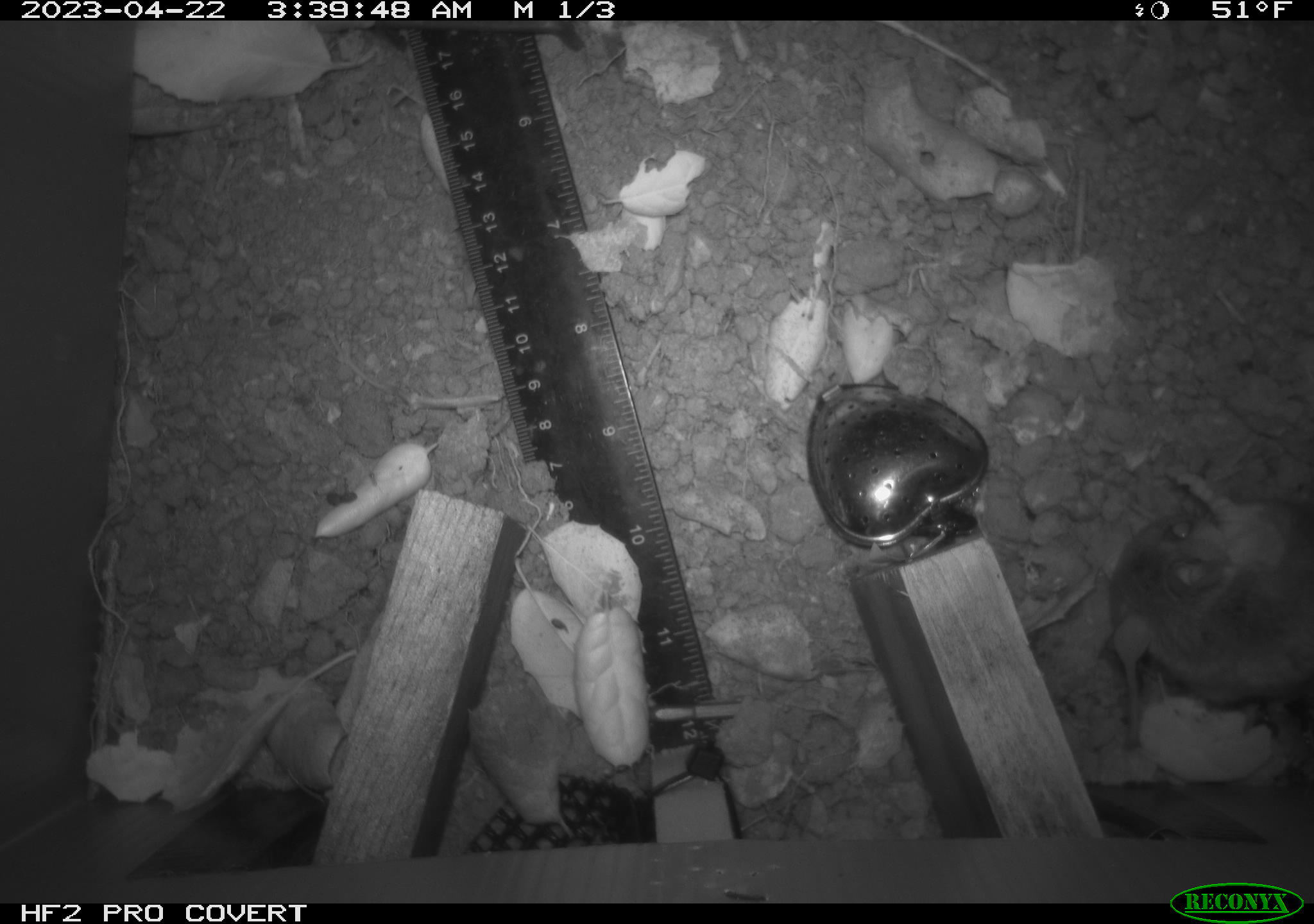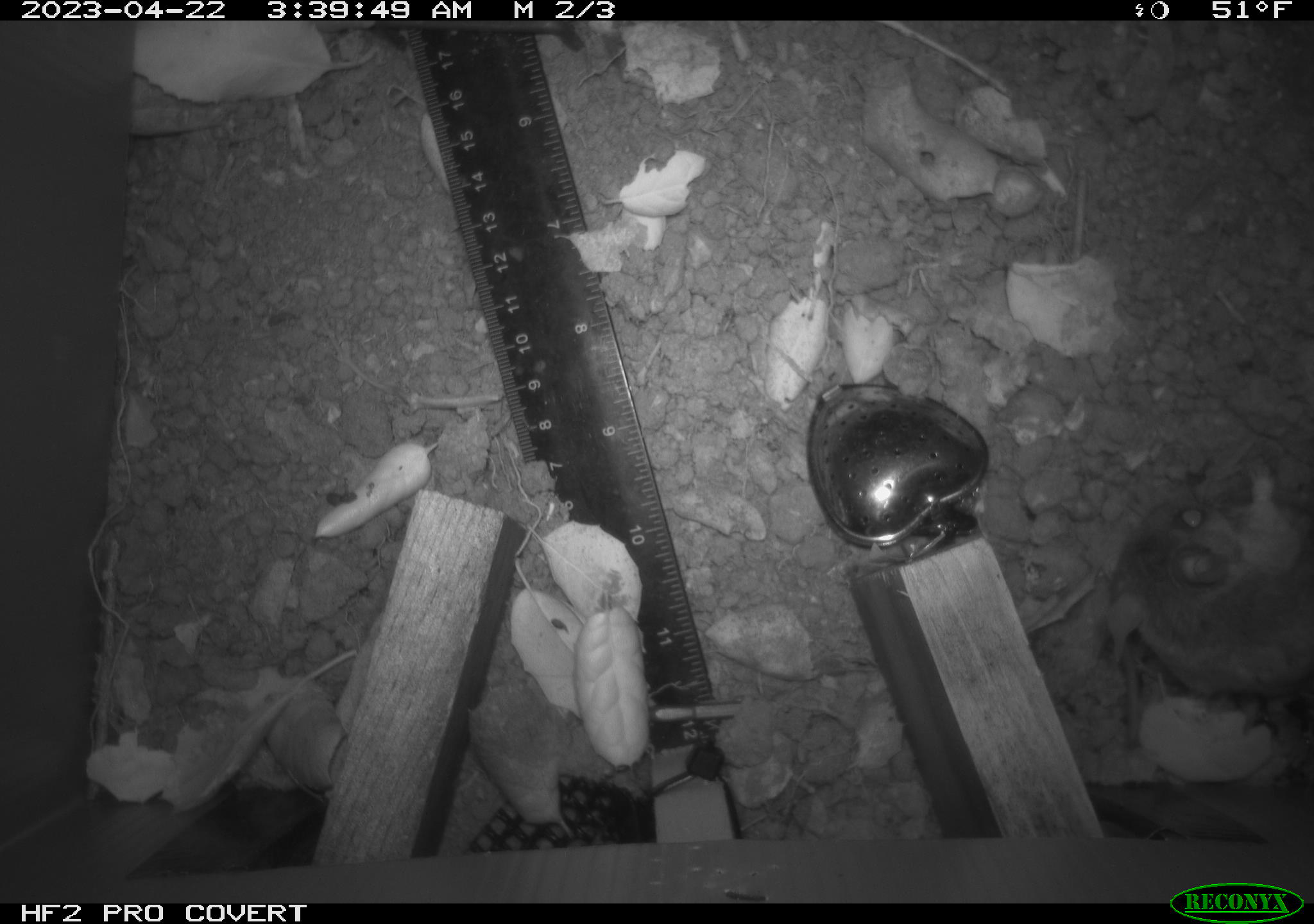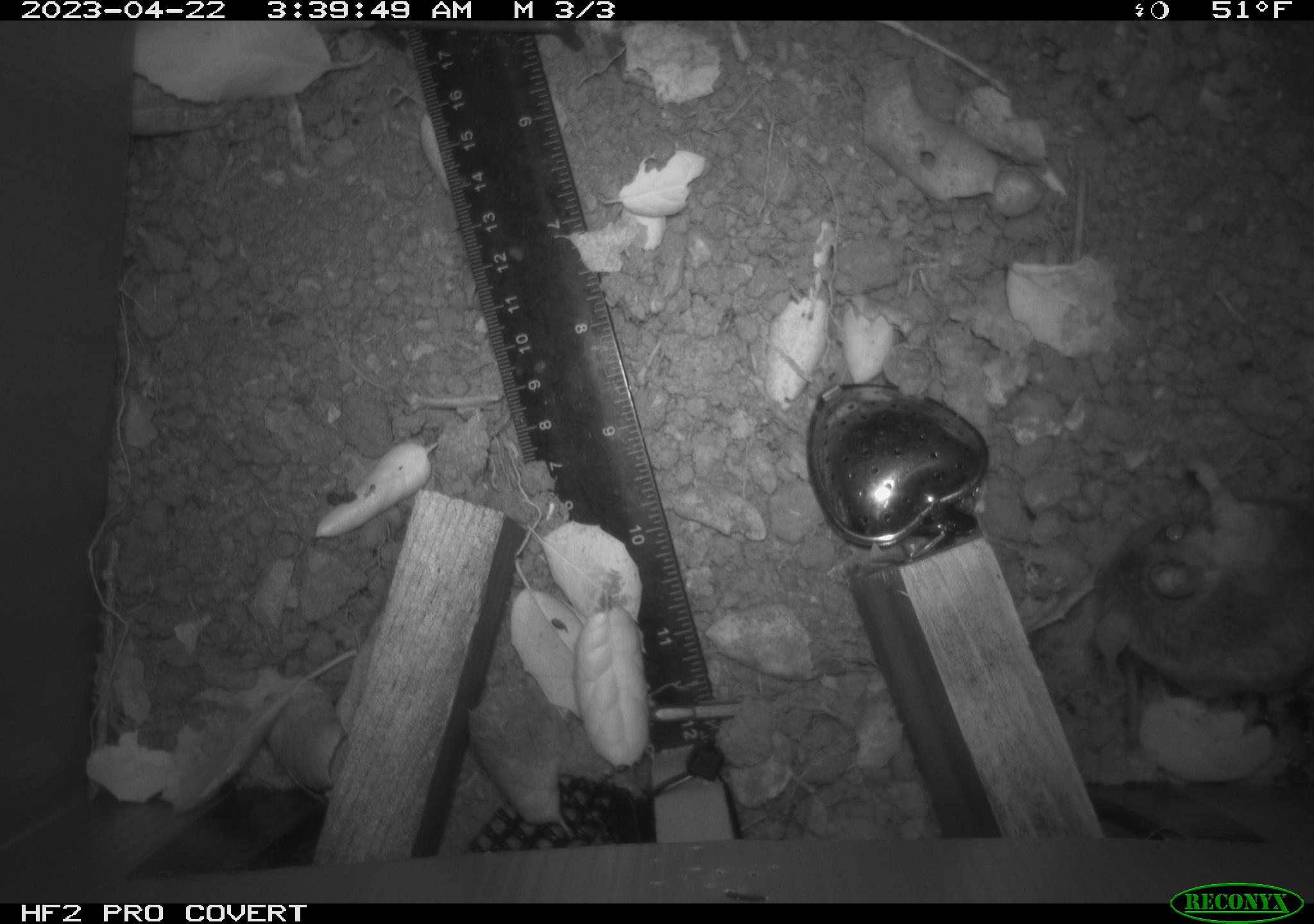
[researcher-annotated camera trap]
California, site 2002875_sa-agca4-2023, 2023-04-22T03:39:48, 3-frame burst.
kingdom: Animalia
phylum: Chordata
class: Mammalia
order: Rodentia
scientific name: Rodentia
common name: mouse species